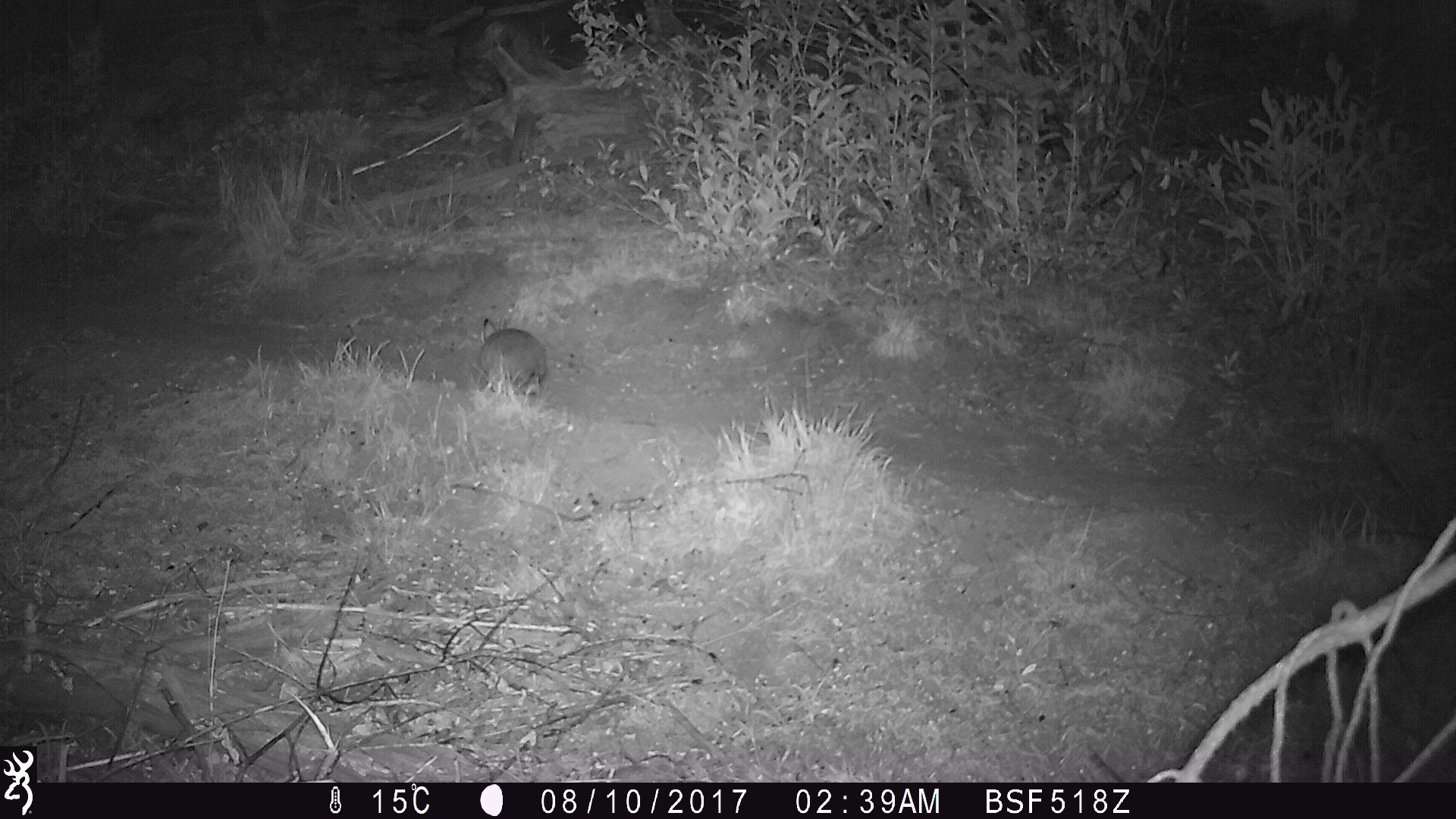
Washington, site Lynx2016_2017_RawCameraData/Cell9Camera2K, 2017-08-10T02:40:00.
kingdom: Animalia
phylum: Chordata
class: Mammalia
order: Lagomorpha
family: Leporidae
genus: Lepus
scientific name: Lepus americanus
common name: snowshoe hare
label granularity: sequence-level